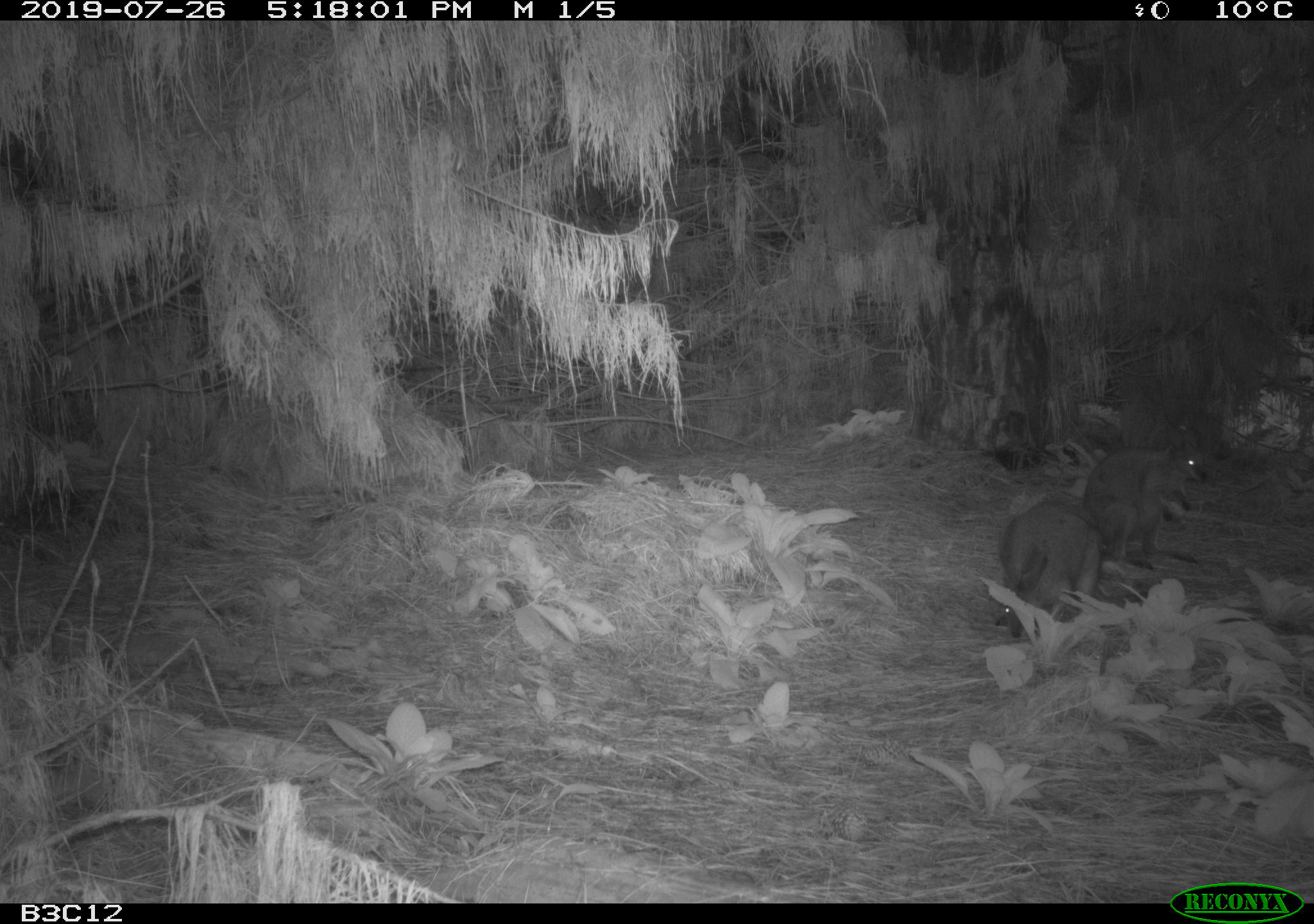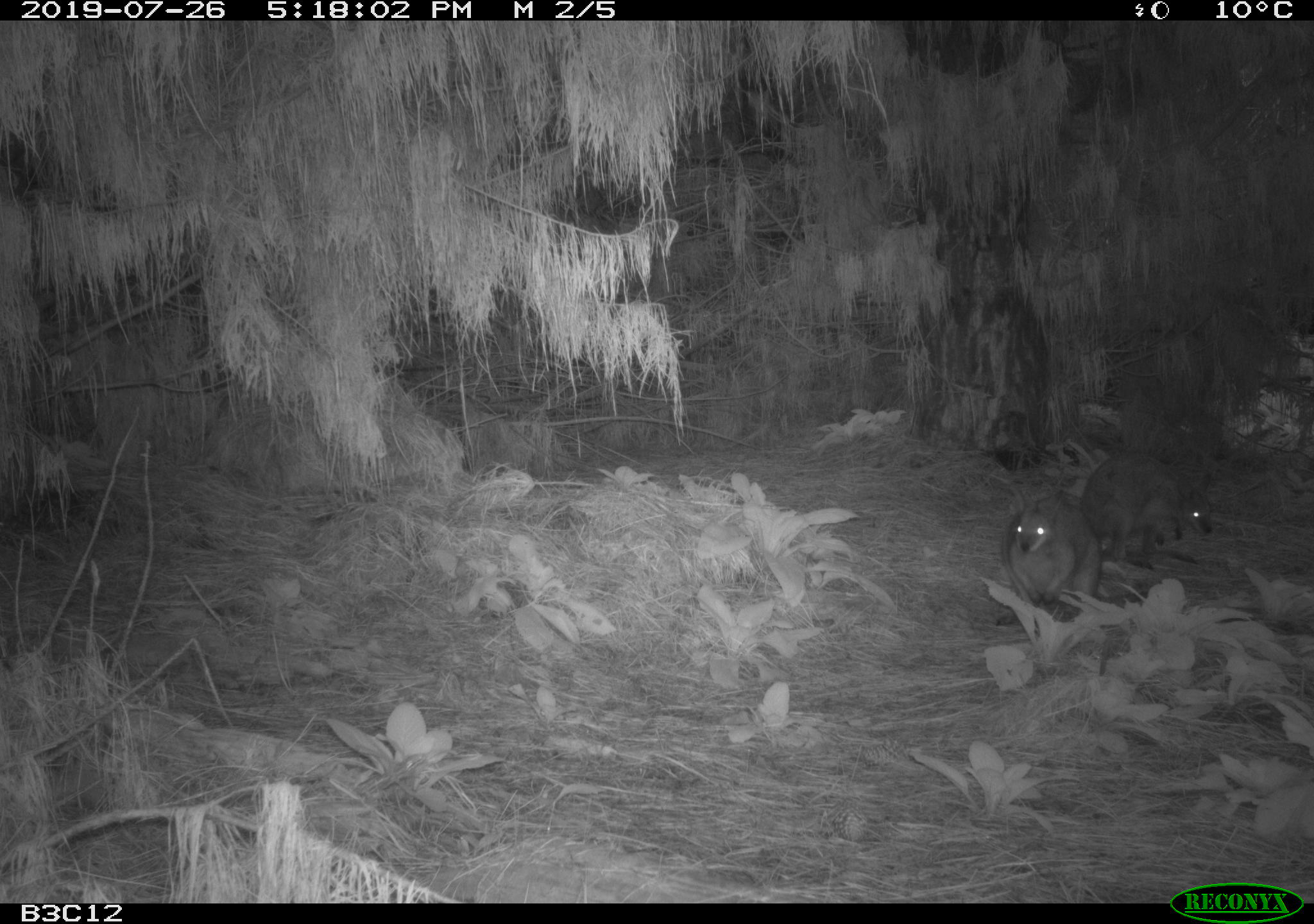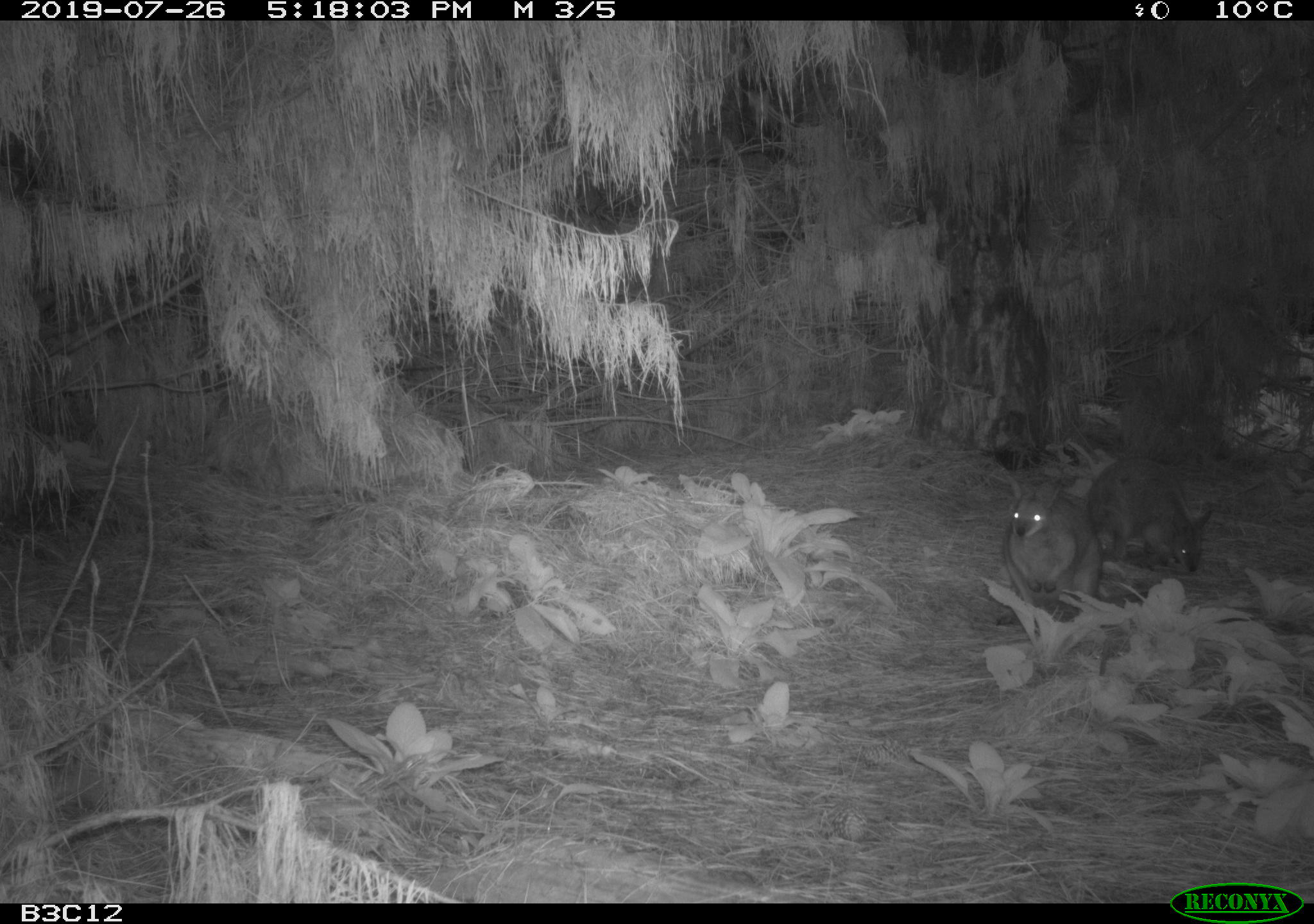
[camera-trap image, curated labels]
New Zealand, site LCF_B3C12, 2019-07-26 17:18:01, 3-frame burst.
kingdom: Animalia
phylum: Chordata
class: Mammalia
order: Diprotodontia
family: Macropodidae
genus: Notamacropus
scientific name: Notamacropus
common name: wallaby